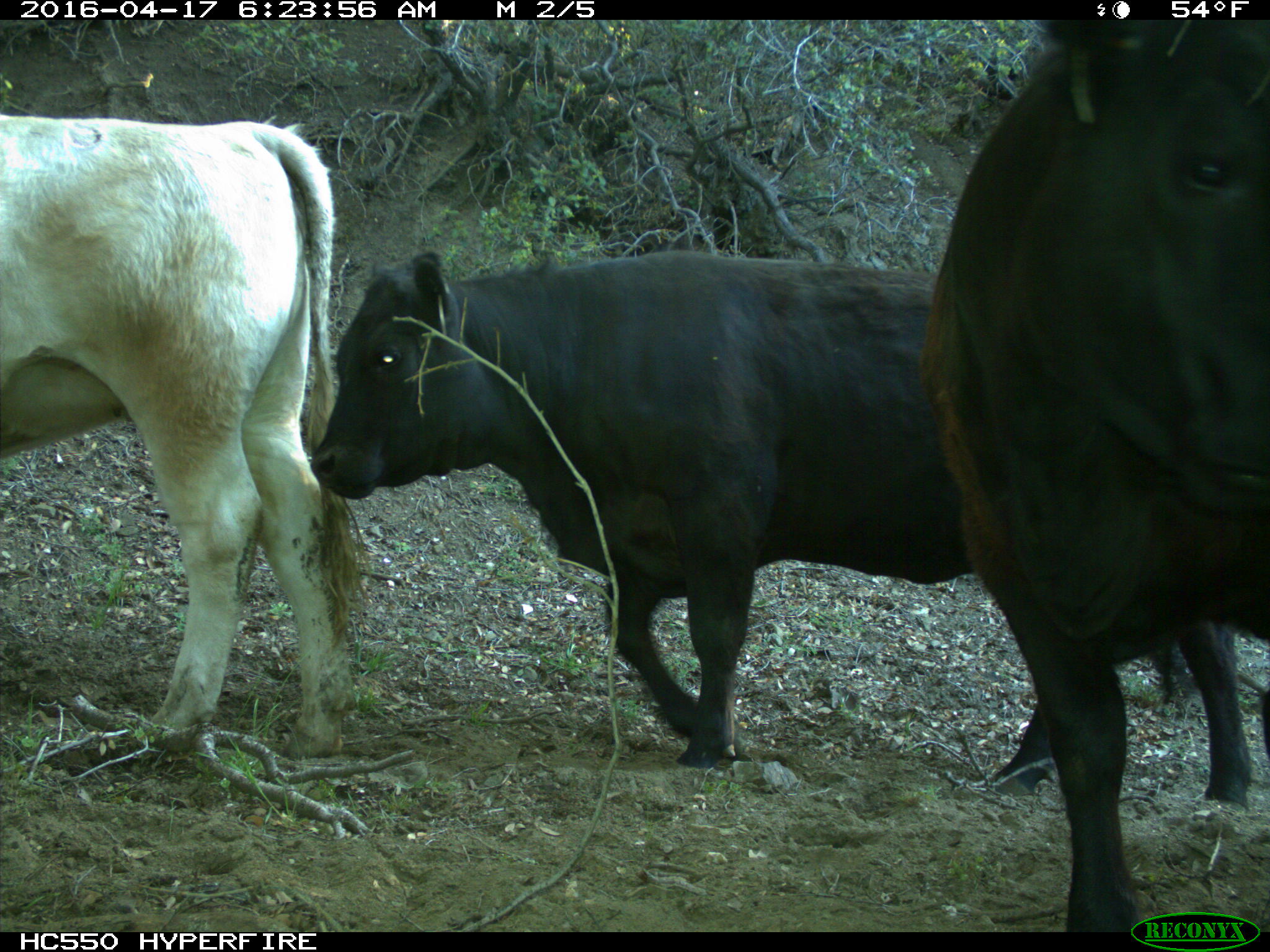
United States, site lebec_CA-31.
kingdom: Animalia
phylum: Chordata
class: Mammalia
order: Artiodactyla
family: Bovidae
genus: Bos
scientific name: Bos taurus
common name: domestic cow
Bos taurus (domestic cow).